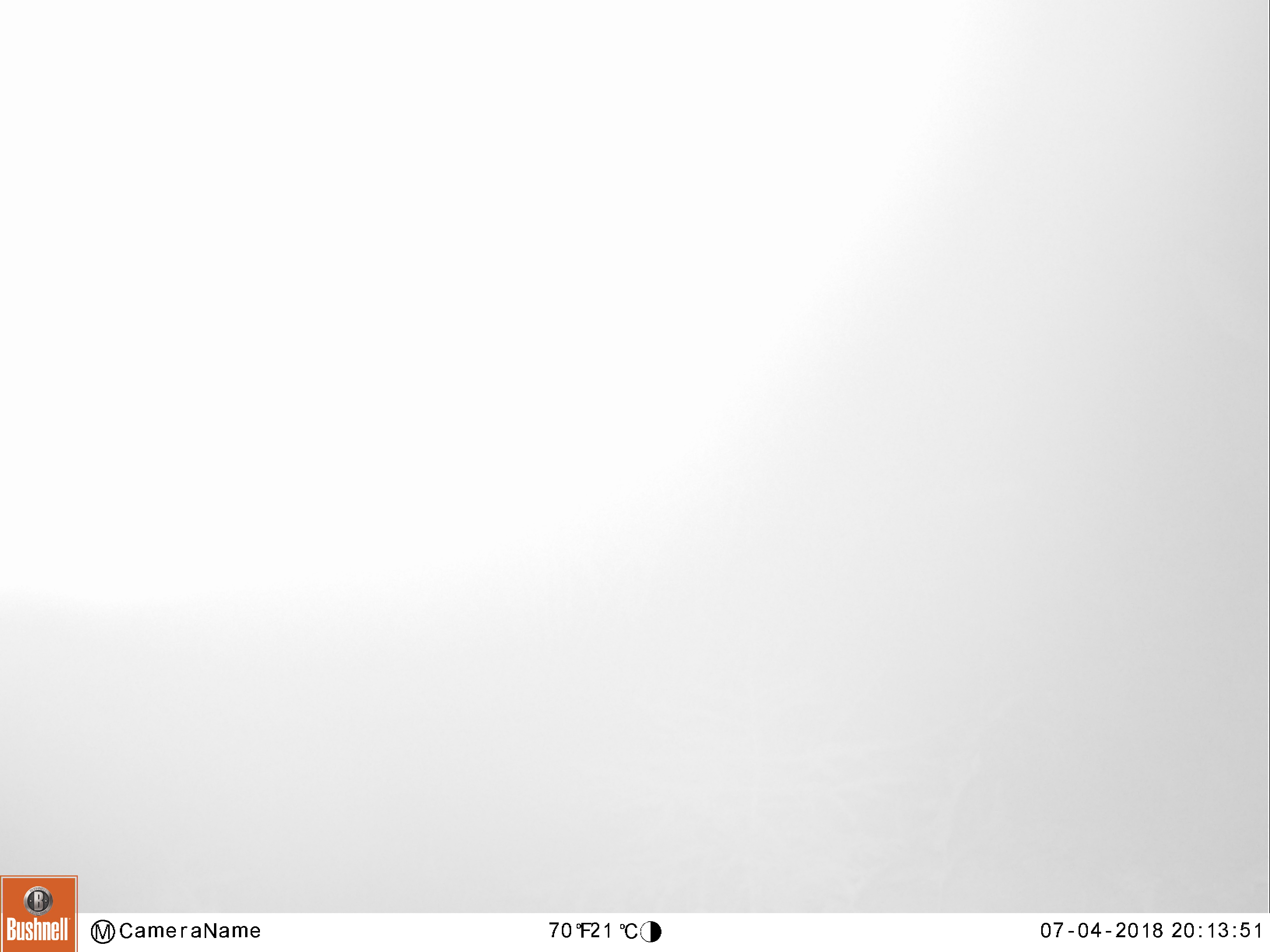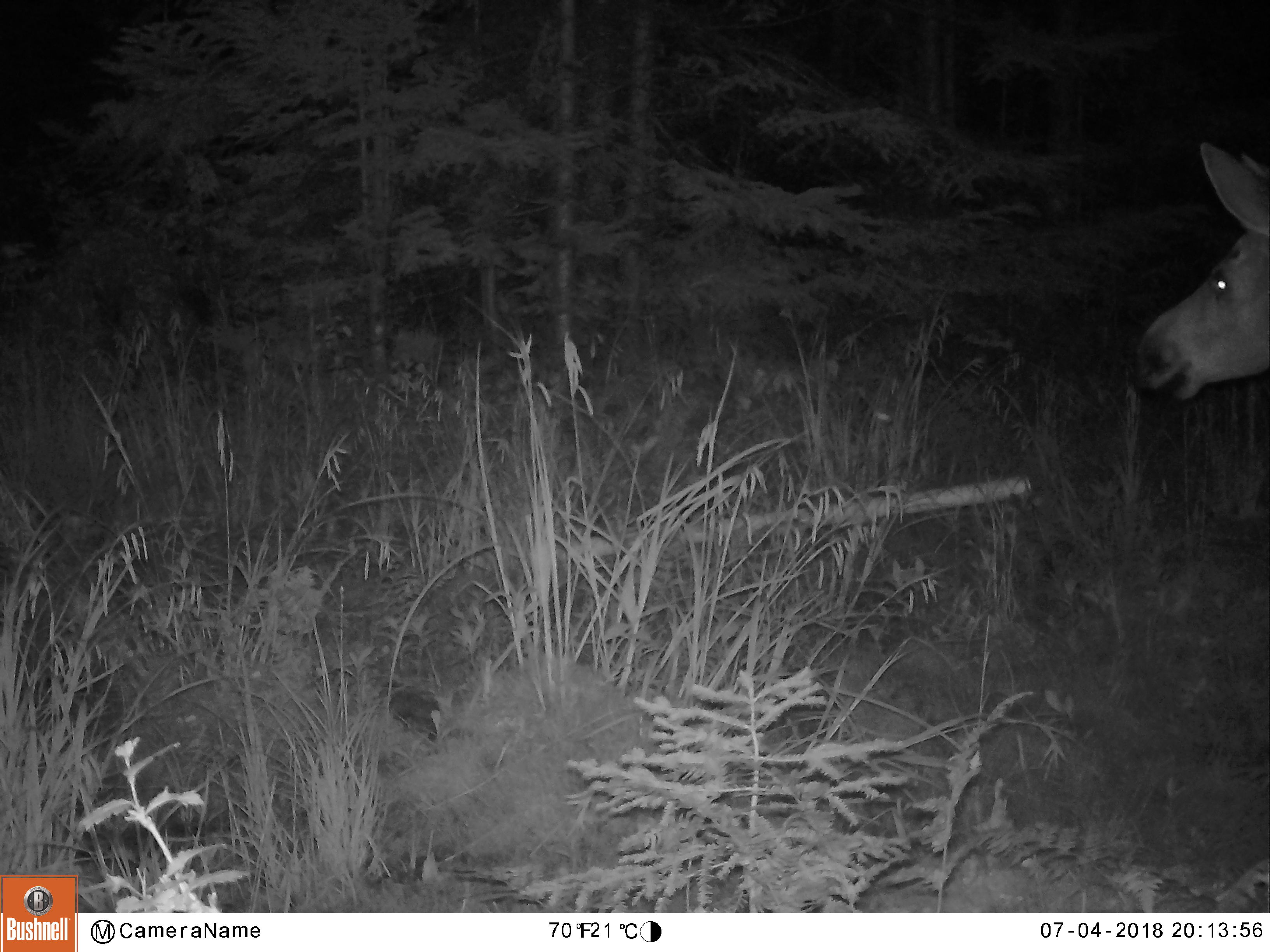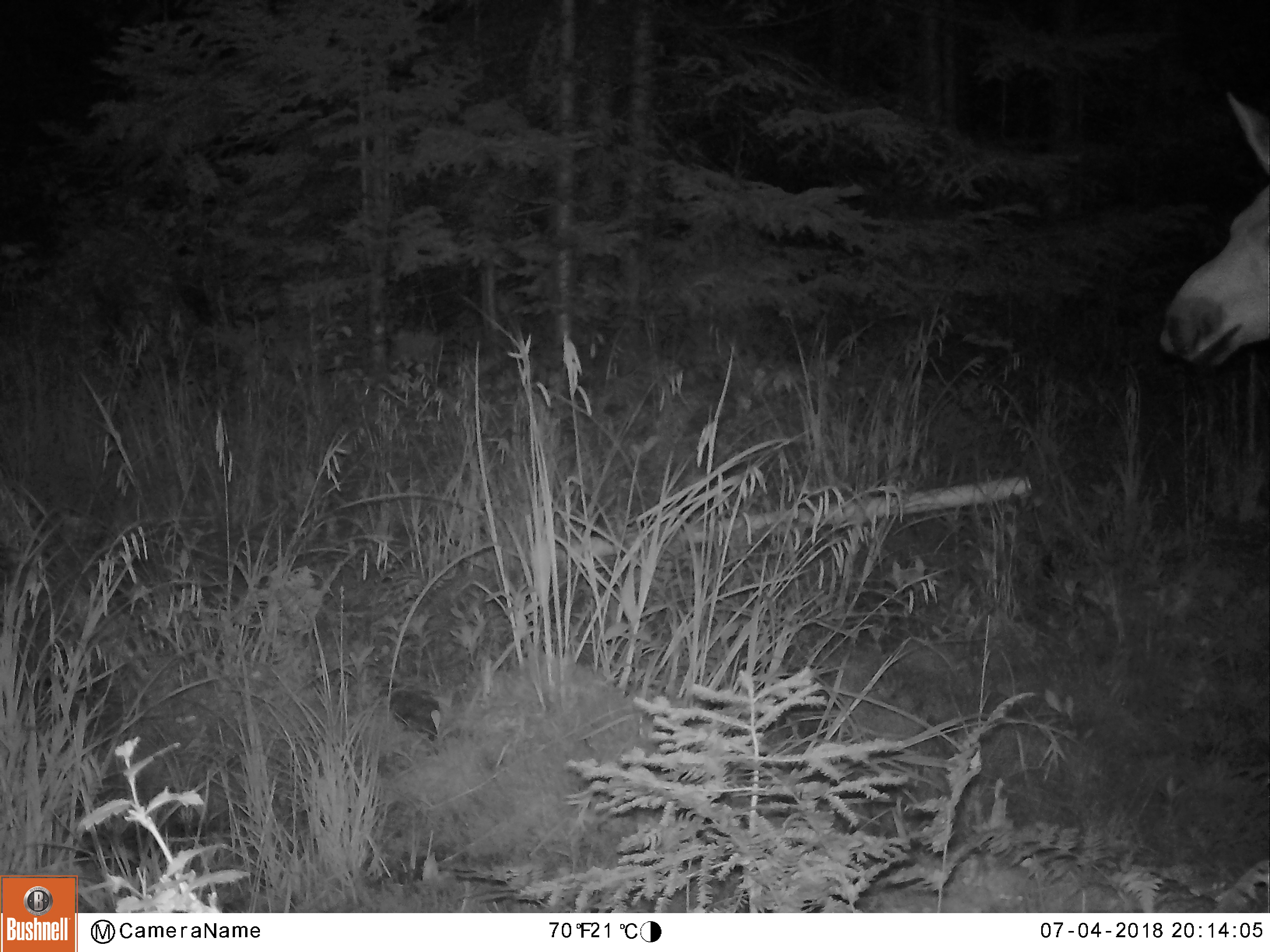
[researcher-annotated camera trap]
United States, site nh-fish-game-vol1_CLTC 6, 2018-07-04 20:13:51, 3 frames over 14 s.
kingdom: Animalia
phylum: Chordata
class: Mammalia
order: Artiodactyla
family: Cervidae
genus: Alces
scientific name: Alces alces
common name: moose